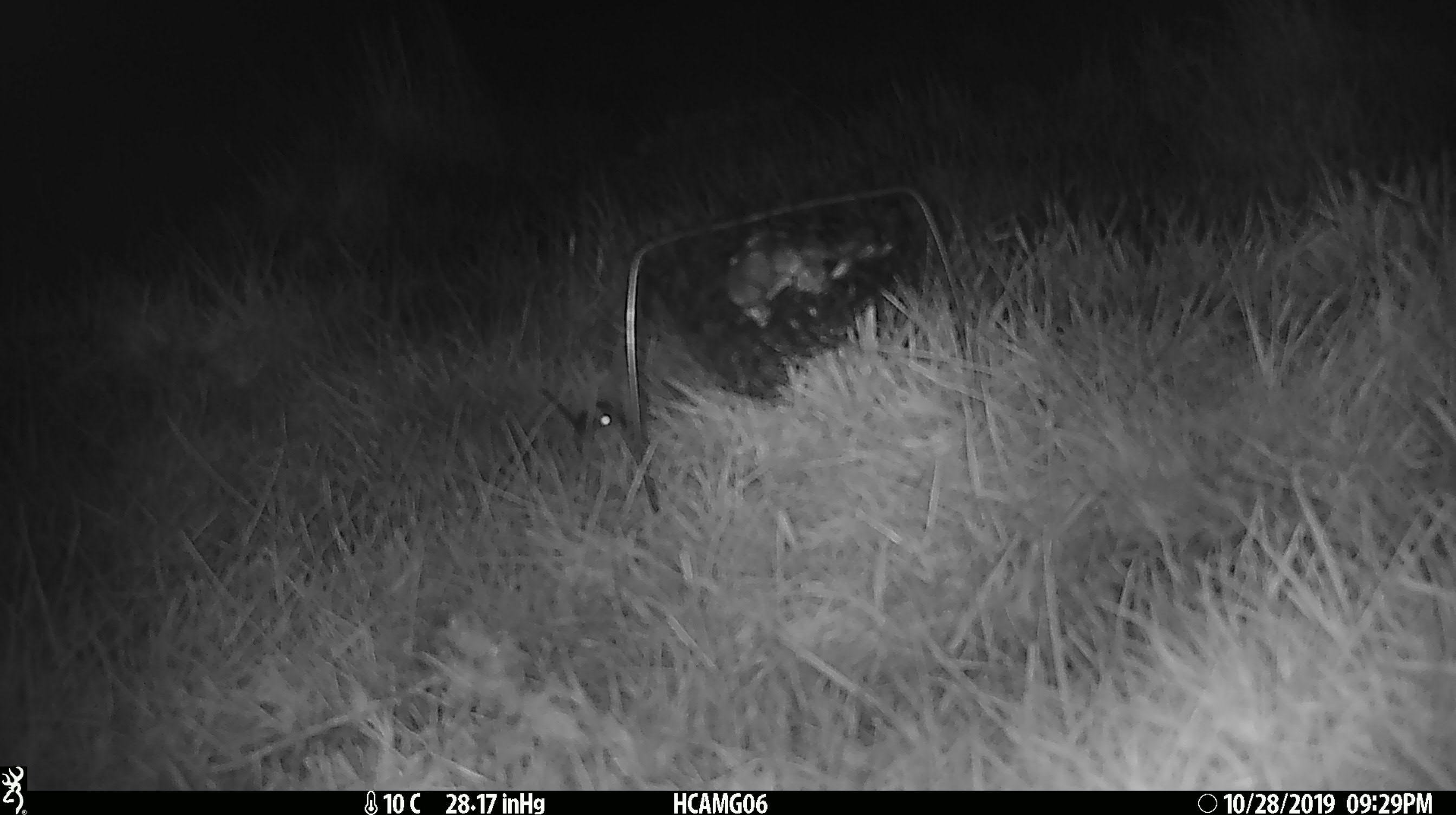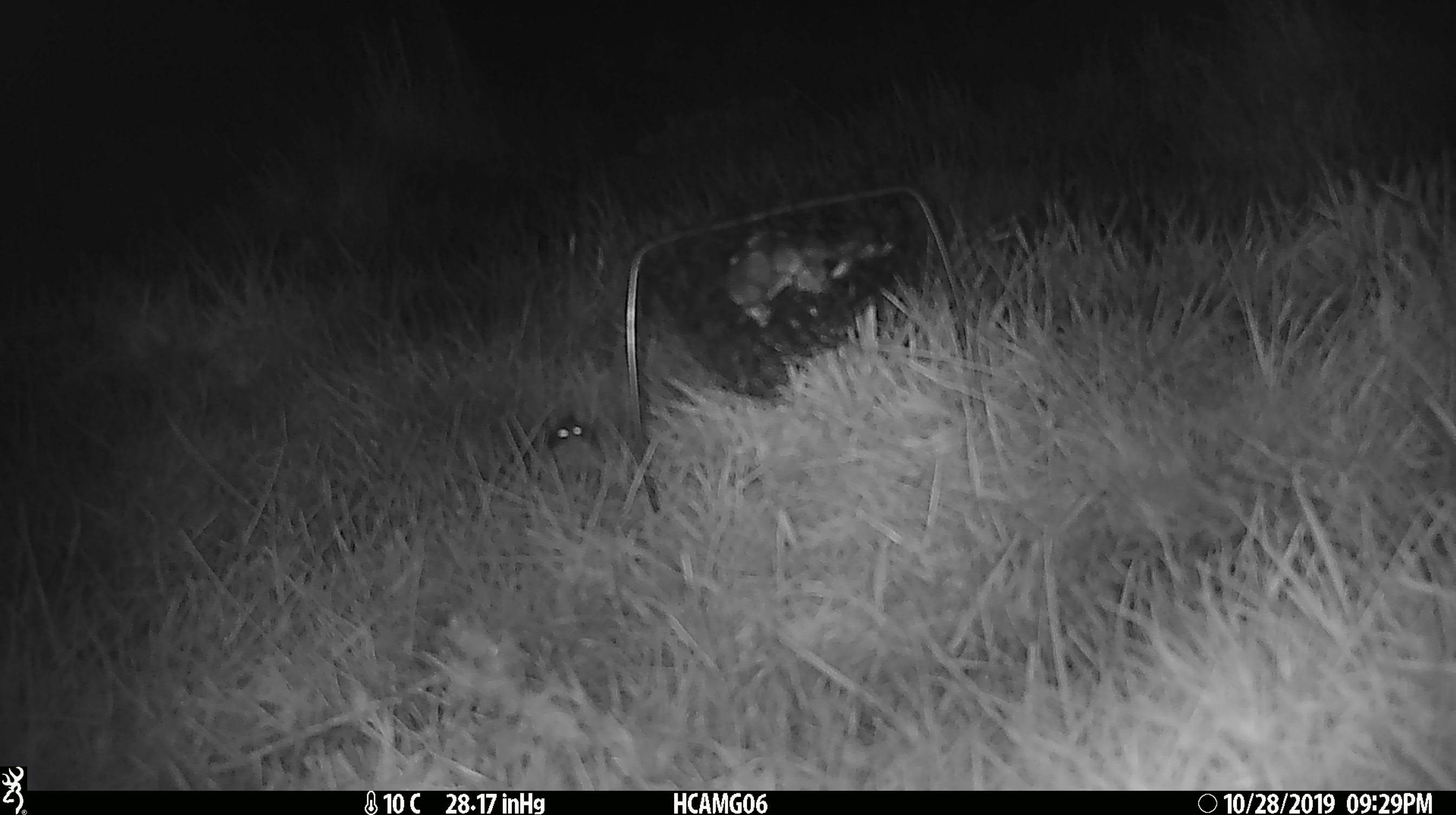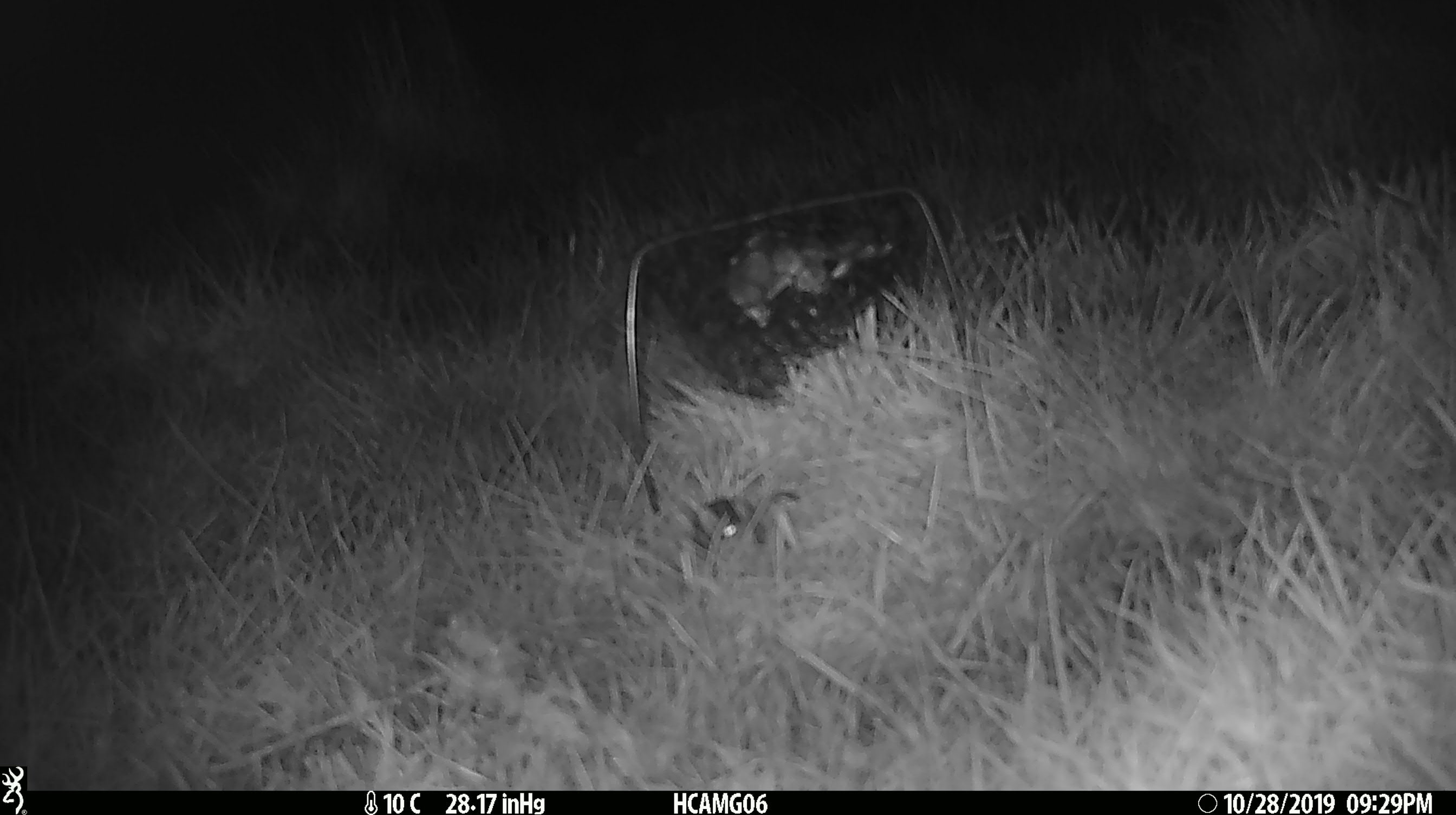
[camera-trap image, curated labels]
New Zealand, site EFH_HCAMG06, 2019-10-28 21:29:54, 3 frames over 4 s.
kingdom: Animalia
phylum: Chordata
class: Mammalia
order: Rodentia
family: Muridae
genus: Mus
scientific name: Mus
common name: mouse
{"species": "mouse (Mus)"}